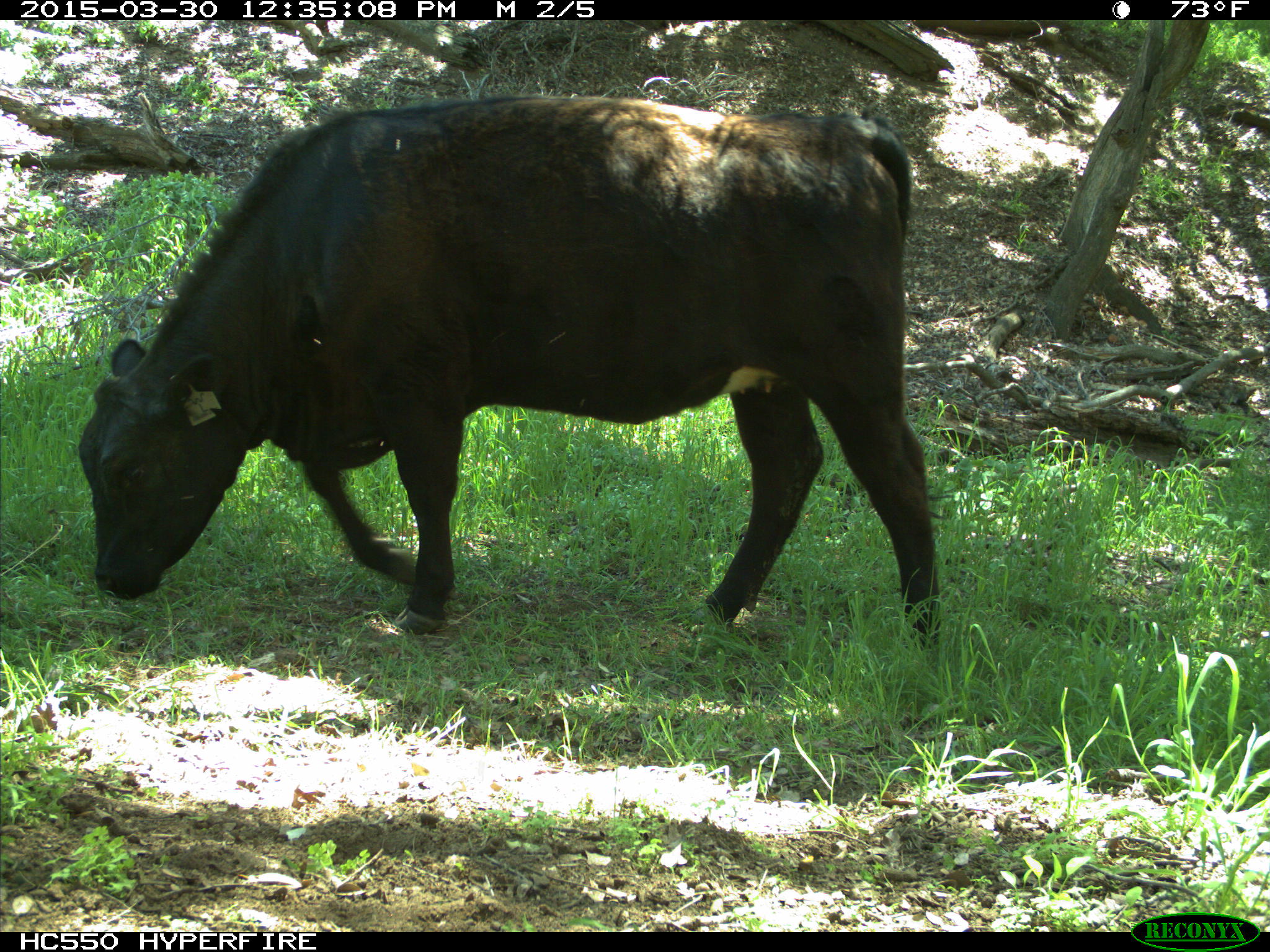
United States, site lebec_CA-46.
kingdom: Animalia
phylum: Chordata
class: Mammalia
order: Artiodactyla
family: Bovidae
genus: Bos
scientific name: Bos taurus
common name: domestic cow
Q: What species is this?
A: Bos taurus (domestic cow).